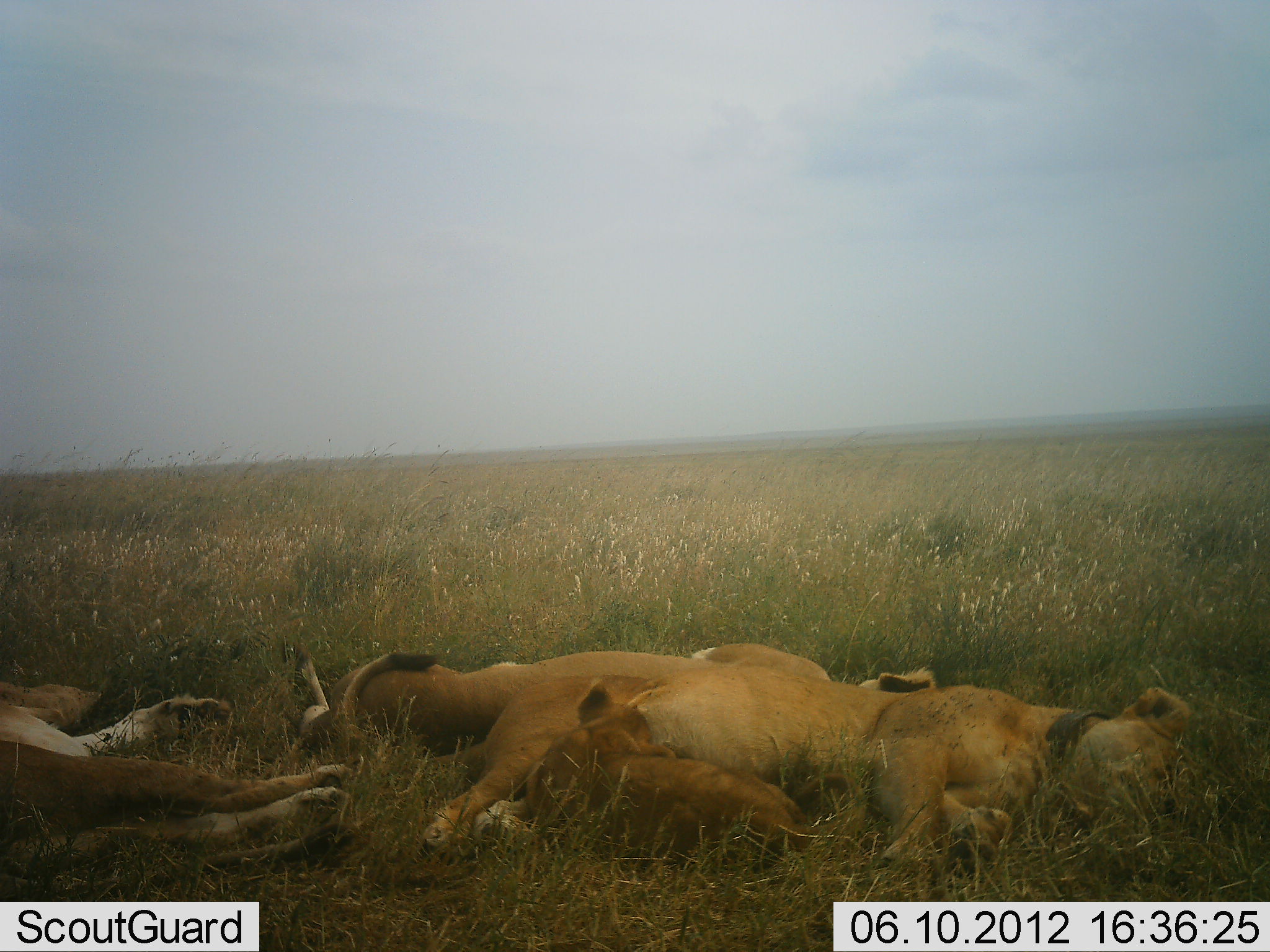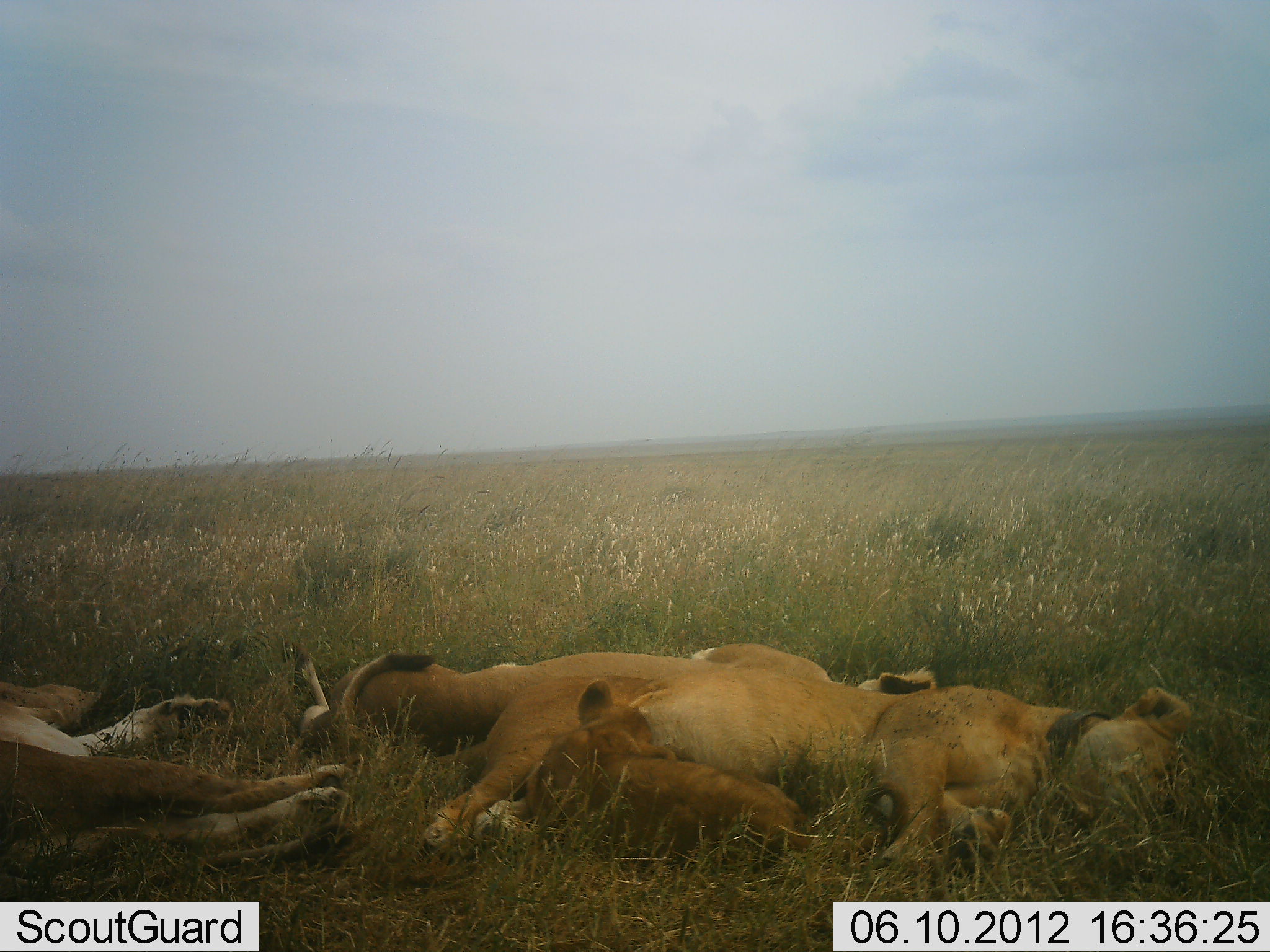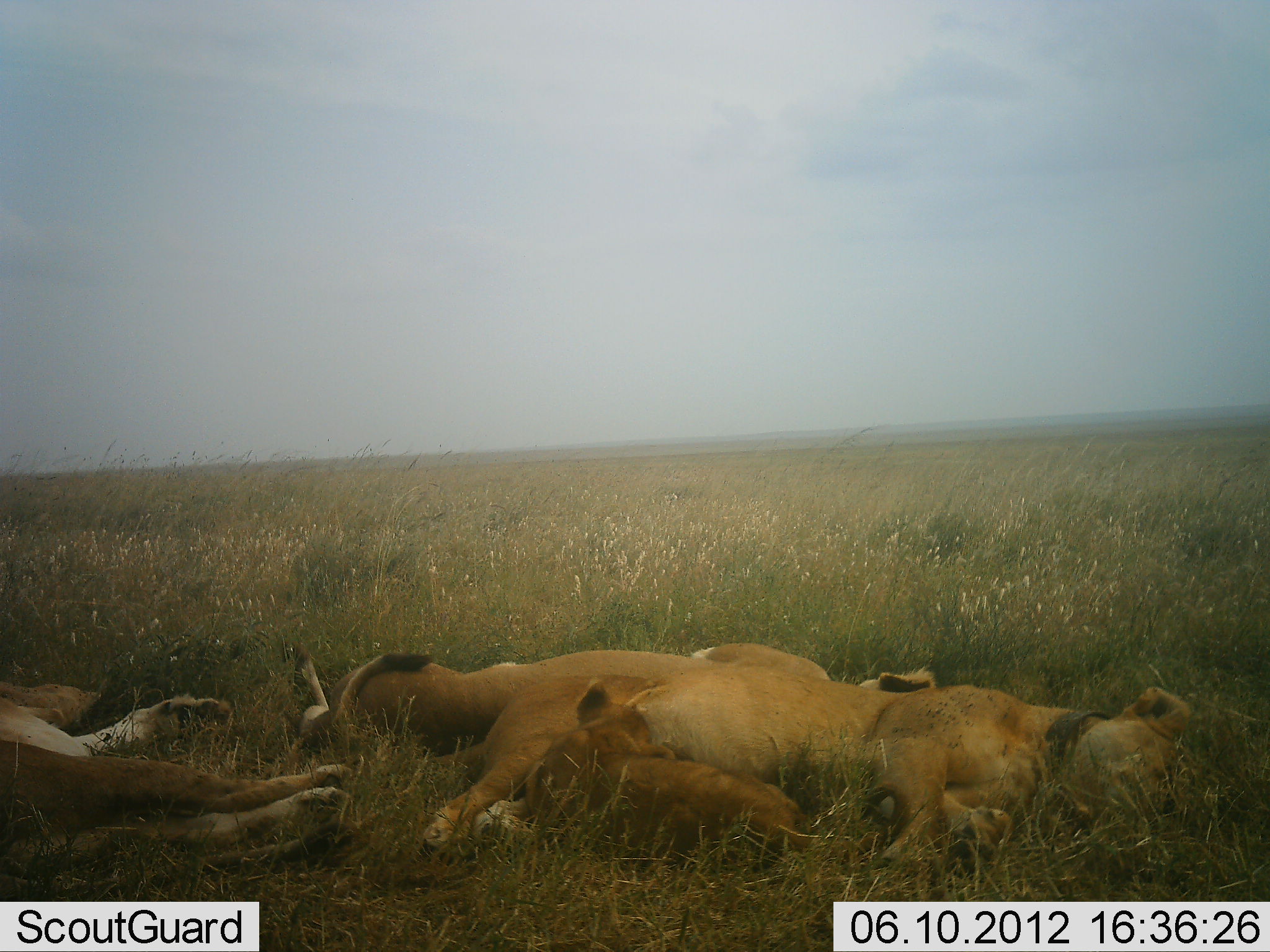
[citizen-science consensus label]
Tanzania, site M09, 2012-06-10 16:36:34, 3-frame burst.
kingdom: Animalia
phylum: Chordata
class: Mammalia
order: Carnivora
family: Felidae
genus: Panthera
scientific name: Panthera leo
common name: lion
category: lionfemale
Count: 4.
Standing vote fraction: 0%.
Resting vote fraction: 100%.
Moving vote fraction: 0%.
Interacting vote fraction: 10%.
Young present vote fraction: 90%.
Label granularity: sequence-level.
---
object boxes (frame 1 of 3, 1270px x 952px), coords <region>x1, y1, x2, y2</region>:
animal: <region>418, 655, 1207, 878</region>; <region>296, 650, 939, 854</region>; <region>0, 674, 363, 880</region>; <region>473, 678, 866, 852</region>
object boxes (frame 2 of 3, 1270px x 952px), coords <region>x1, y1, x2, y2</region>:
animal: <region>424, 642, 1186, 892</region>; <region>290, 637, 941, 857</region>; <region>0, 676, 354, 897</region>; <region>468, 669, 805, 854</region>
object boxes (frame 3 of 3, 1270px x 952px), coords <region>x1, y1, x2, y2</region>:
animal: <region>418, 661, 1191, 876</region>; <region>292, 643, 939, 855</region>; <region>2, 670, 357, 890</region>; <region>472, 681, 865, 855</region>